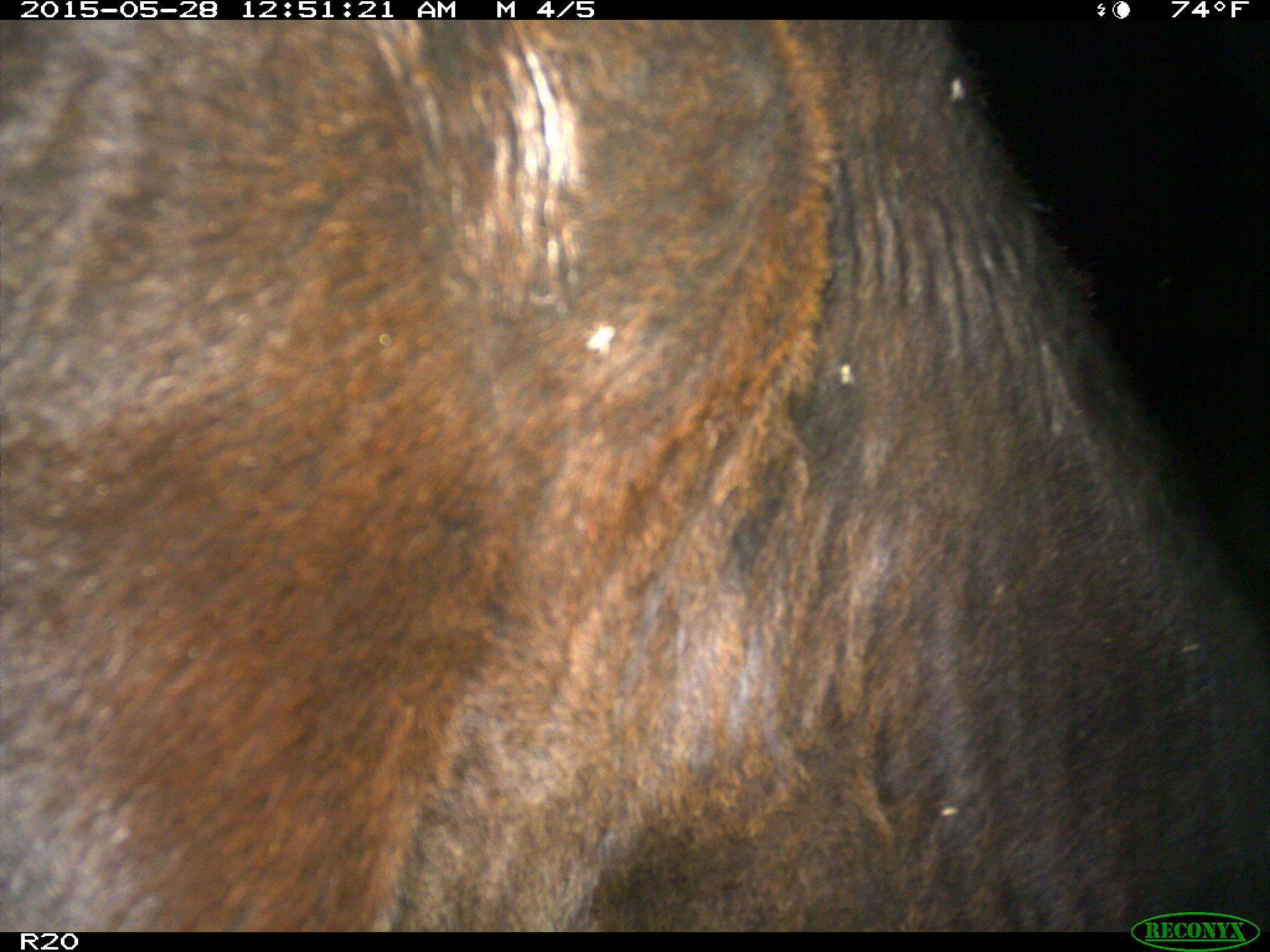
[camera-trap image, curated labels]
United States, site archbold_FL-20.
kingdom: Animalia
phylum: Chordata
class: Mammalia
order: Artiodactyla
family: Bovidae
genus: Bos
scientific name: Bos taurus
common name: domestic cow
Bos taurus (domestic cow).